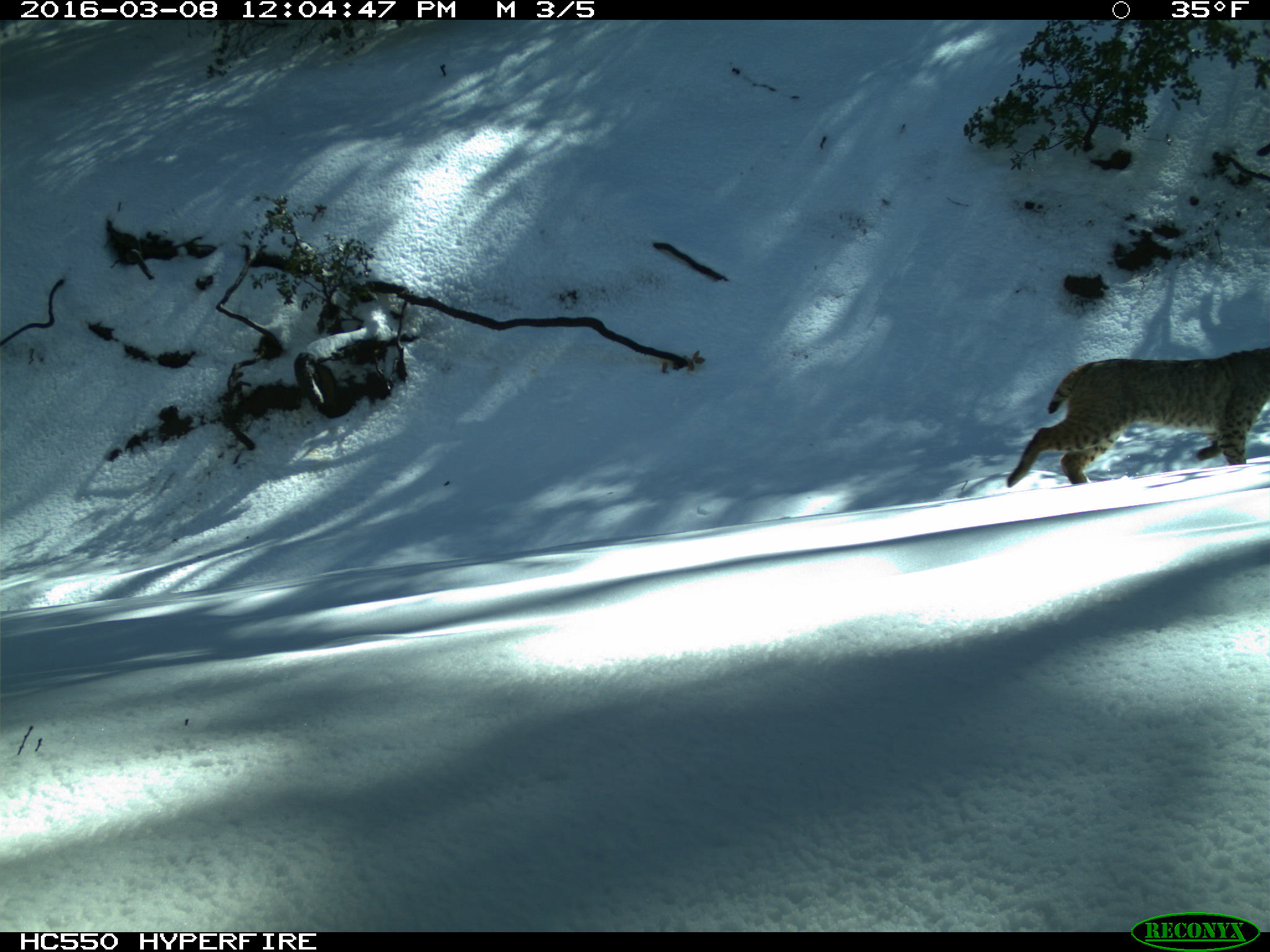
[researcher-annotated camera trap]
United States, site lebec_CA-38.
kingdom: Animalia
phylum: Chordata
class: Mammalia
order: Carnivora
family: Felidae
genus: Lynx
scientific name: Lynx rufus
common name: bobcat